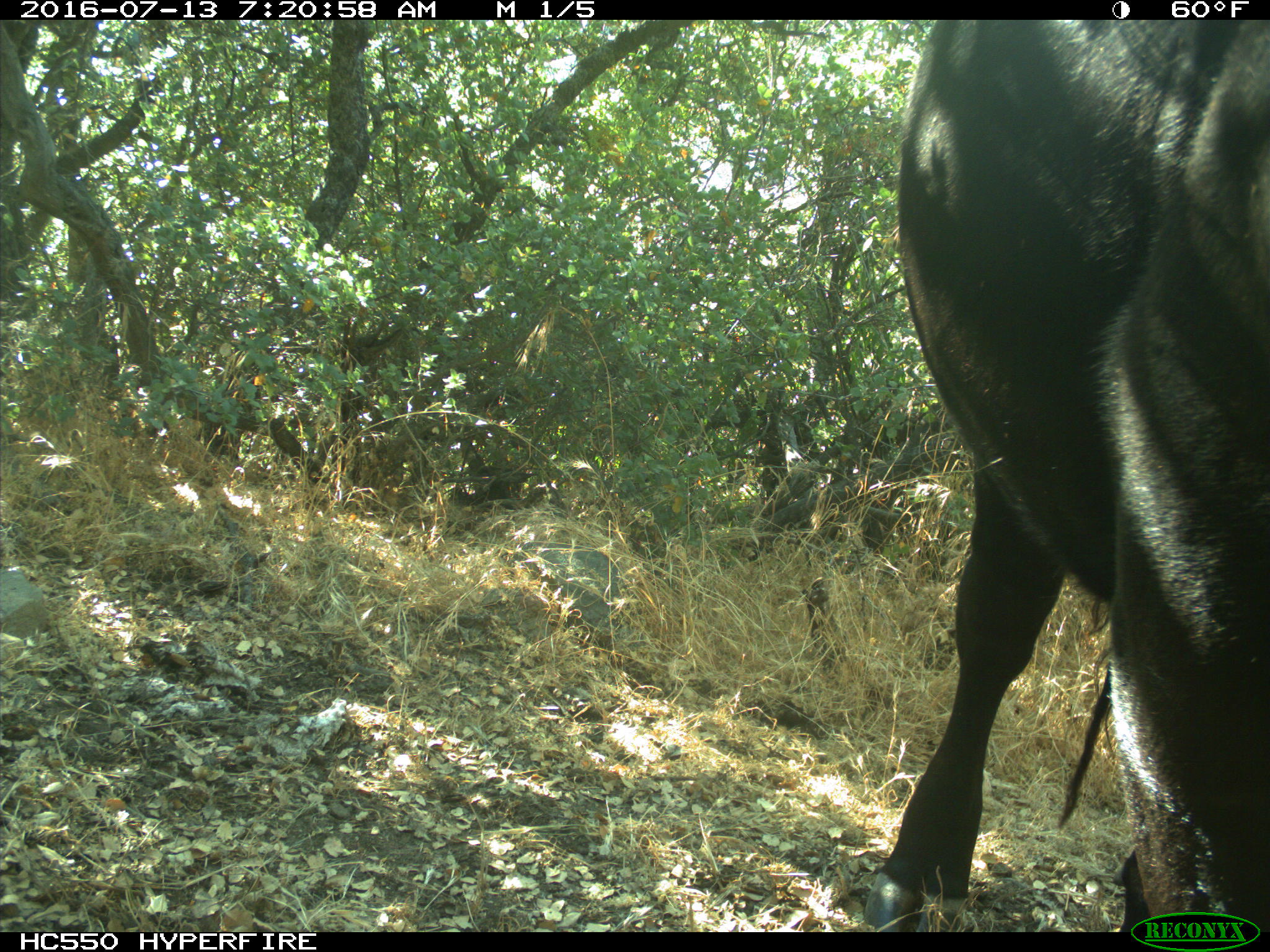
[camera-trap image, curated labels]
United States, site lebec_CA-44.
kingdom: Animalia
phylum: Chordata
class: Mammalia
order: Artiodactyla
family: Bovidae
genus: Bos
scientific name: Bos taurus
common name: domestic cow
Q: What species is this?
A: Bos taurus (domestic cow).